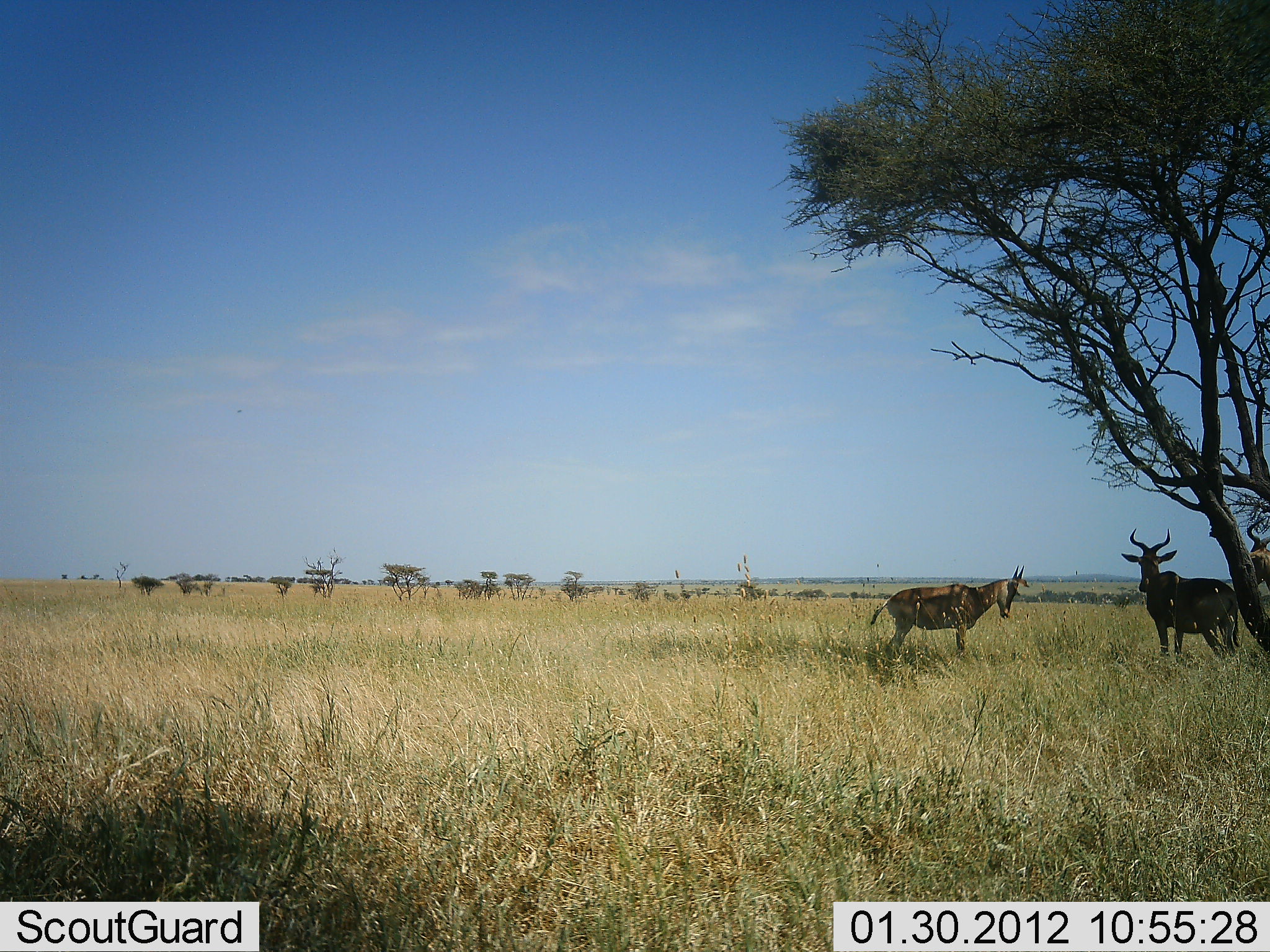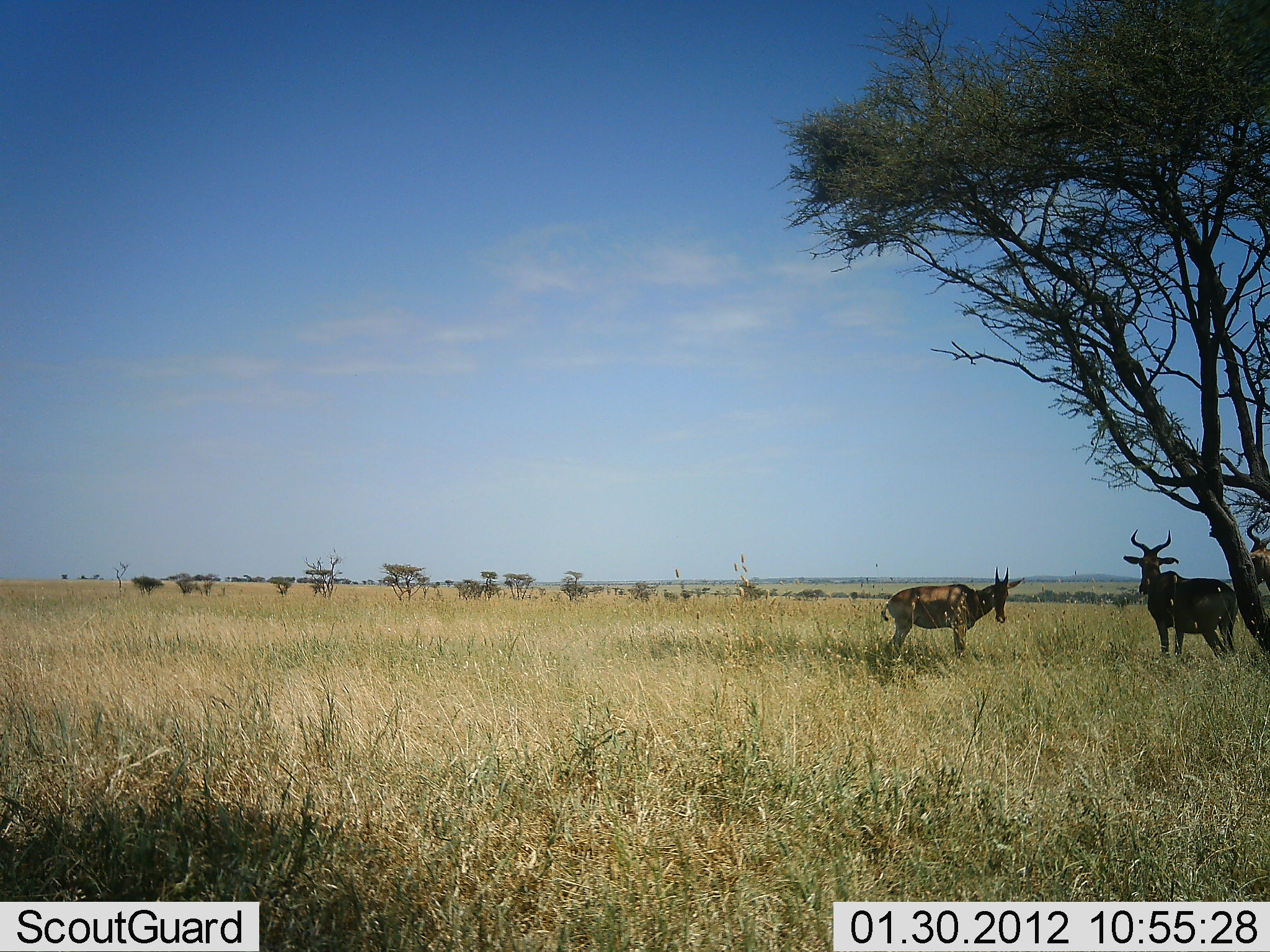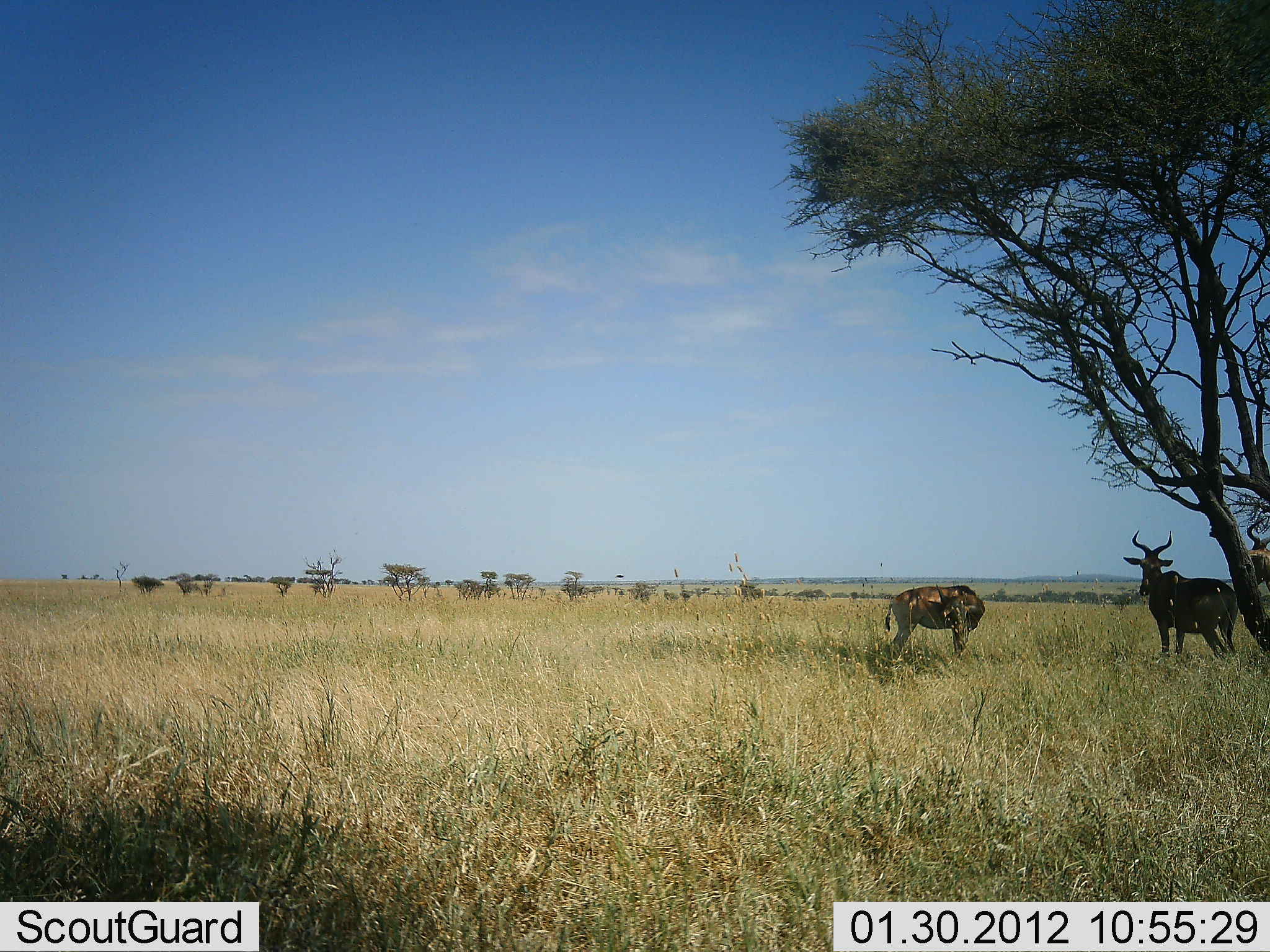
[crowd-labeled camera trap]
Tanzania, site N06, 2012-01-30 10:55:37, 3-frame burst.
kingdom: Animalia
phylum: Chordata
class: Mammalia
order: Artiodactyla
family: Bovidae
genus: Alcelaphus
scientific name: Alcelaphus buselaphus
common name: hartebeest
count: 2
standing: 93%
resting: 7%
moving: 0%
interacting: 0%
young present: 0%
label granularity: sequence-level